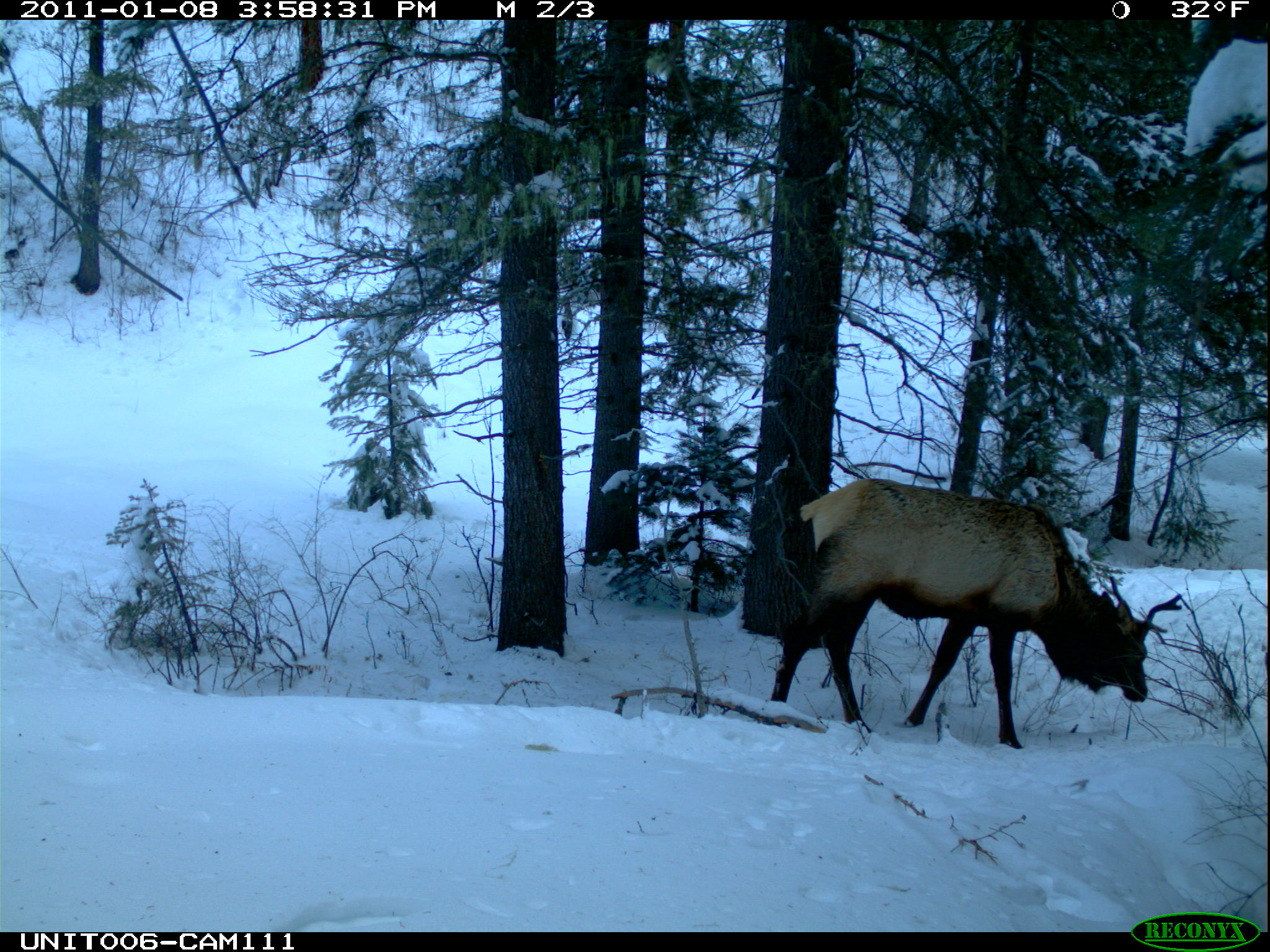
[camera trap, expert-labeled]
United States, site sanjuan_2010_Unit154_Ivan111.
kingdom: Animalia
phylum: Chordata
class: Mammalia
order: Artiodactyla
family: Cervidae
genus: Cervus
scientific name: Cervus elaphus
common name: red deer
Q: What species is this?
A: Cervus elaphus (red deer).